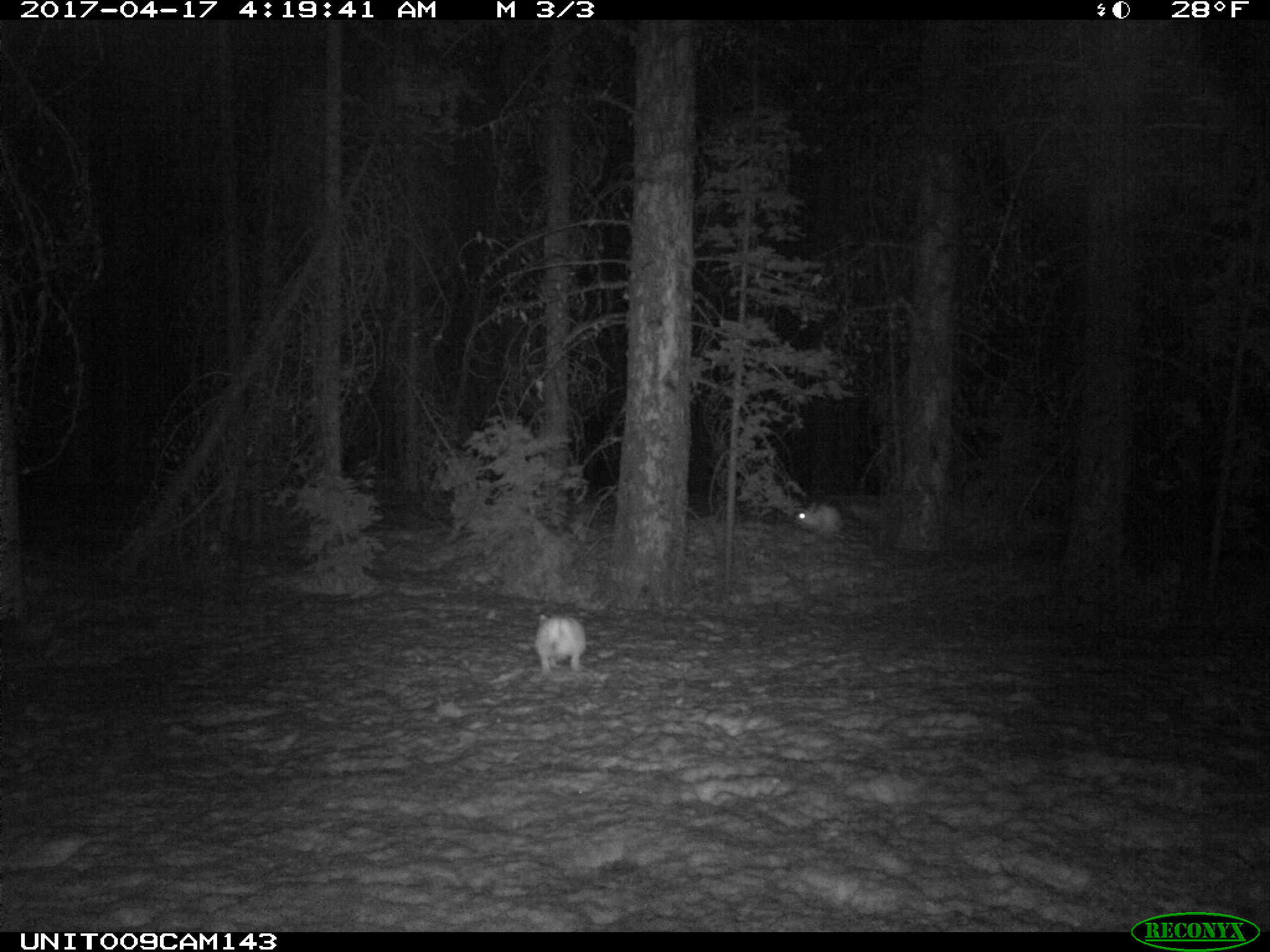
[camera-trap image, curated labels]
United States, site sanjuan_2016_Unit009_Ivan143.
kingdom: Animalia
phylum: Chordata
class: Mammalia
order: Lagomorpha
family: Leporidae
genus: Lepus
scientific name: Lepus americanus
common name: snowshoe hare